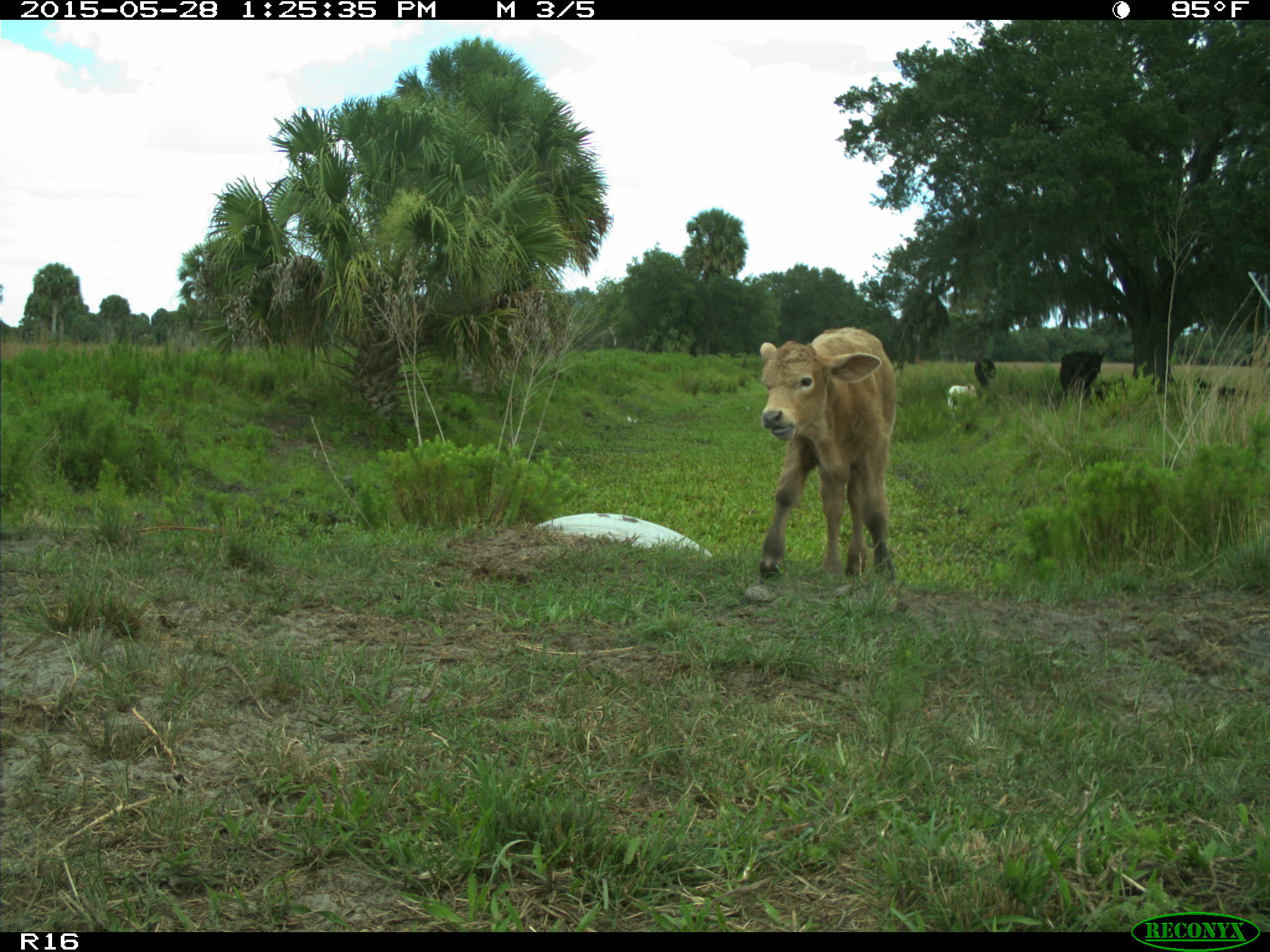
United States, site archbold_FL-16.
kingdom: Animalia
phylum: Chordata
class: Mammalia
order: Artiodactyla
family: Bovidae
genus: Bos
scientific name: Bos taurus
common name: domestic cow